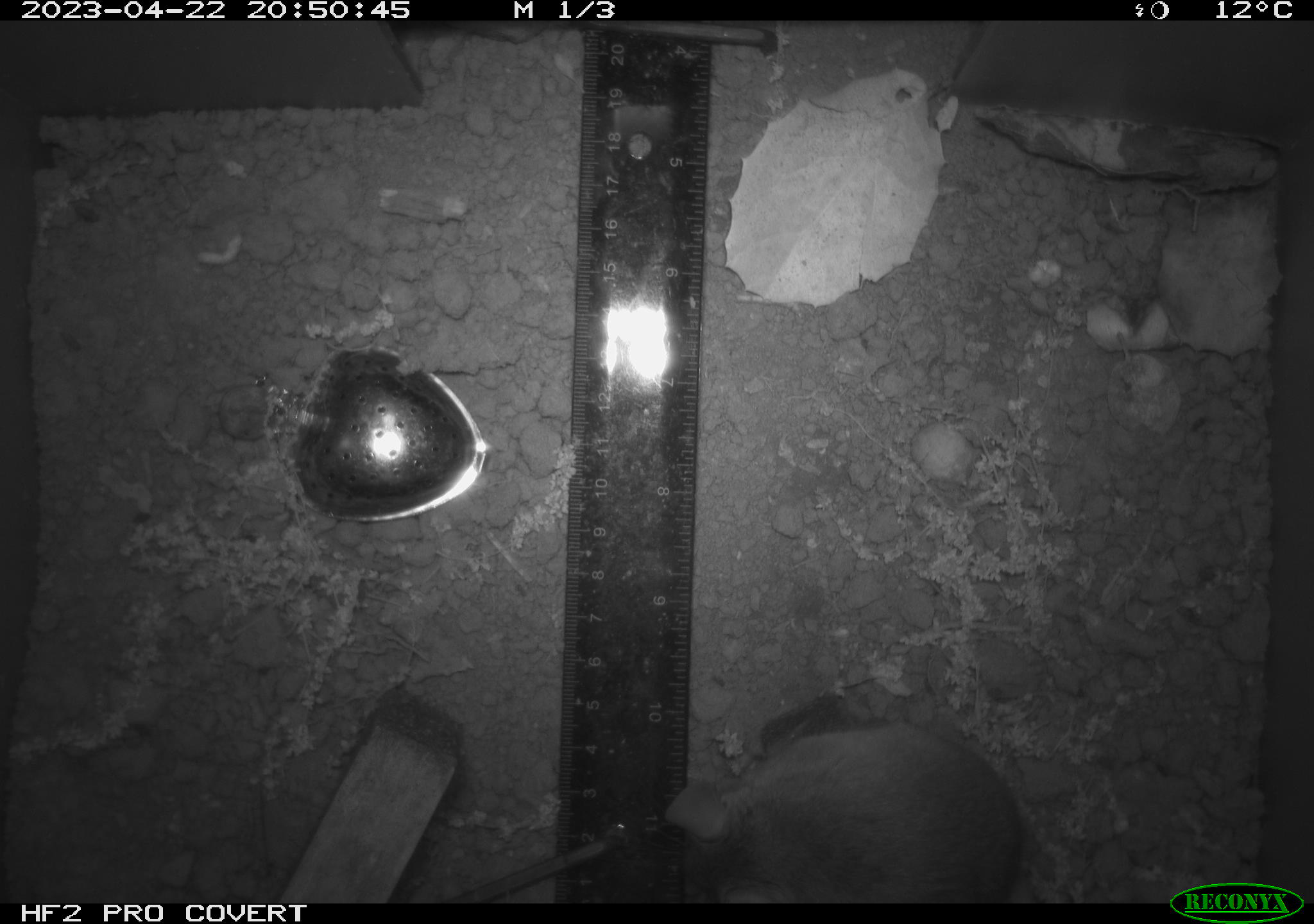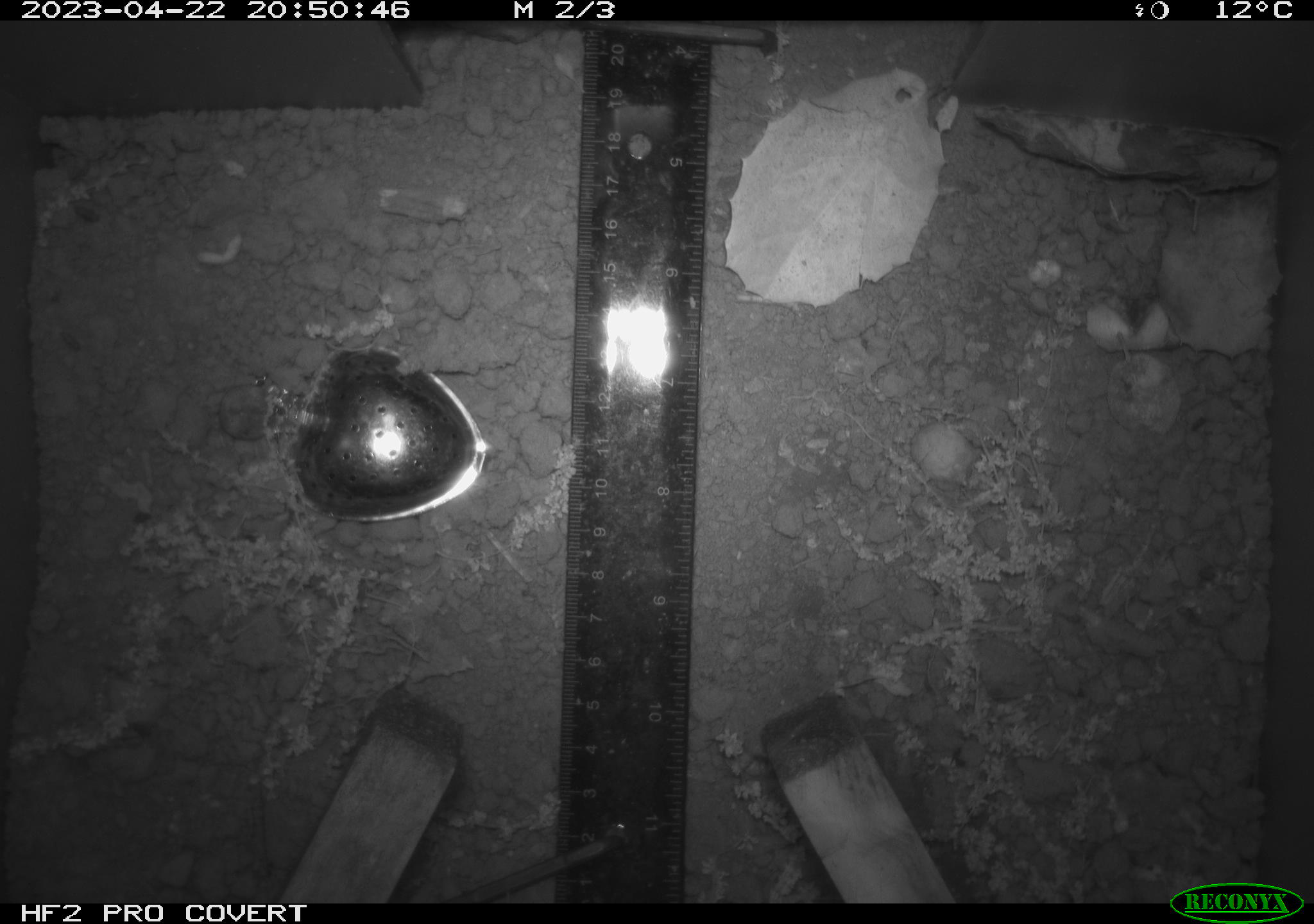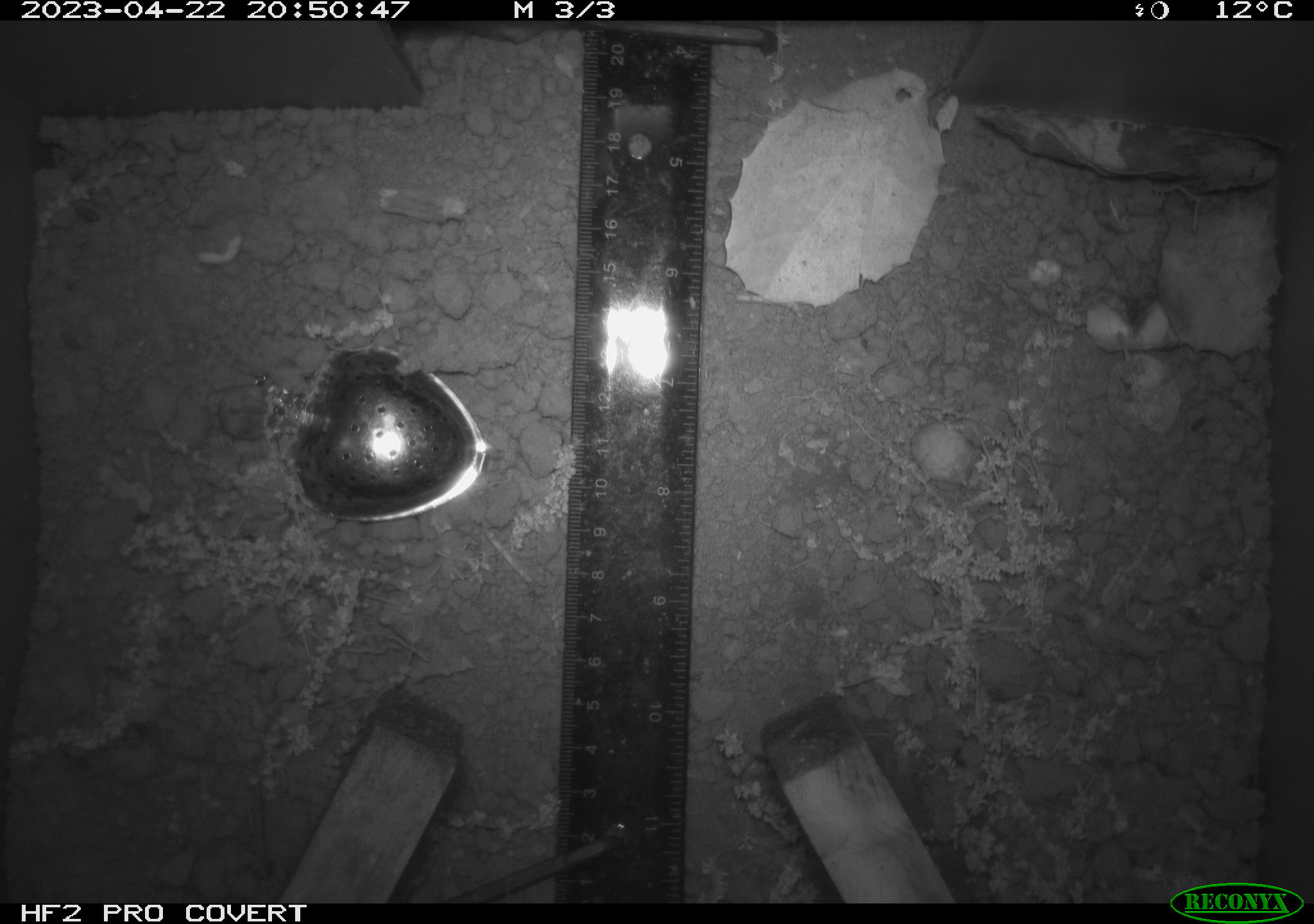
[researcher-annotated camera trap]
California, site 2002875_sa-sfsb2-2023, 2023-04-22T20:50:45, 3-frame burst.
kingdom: Animalia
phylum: Chordata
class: Mammalia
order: Rodentia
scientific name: Rodentia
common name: mouse species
Mouse species (Rodentia).